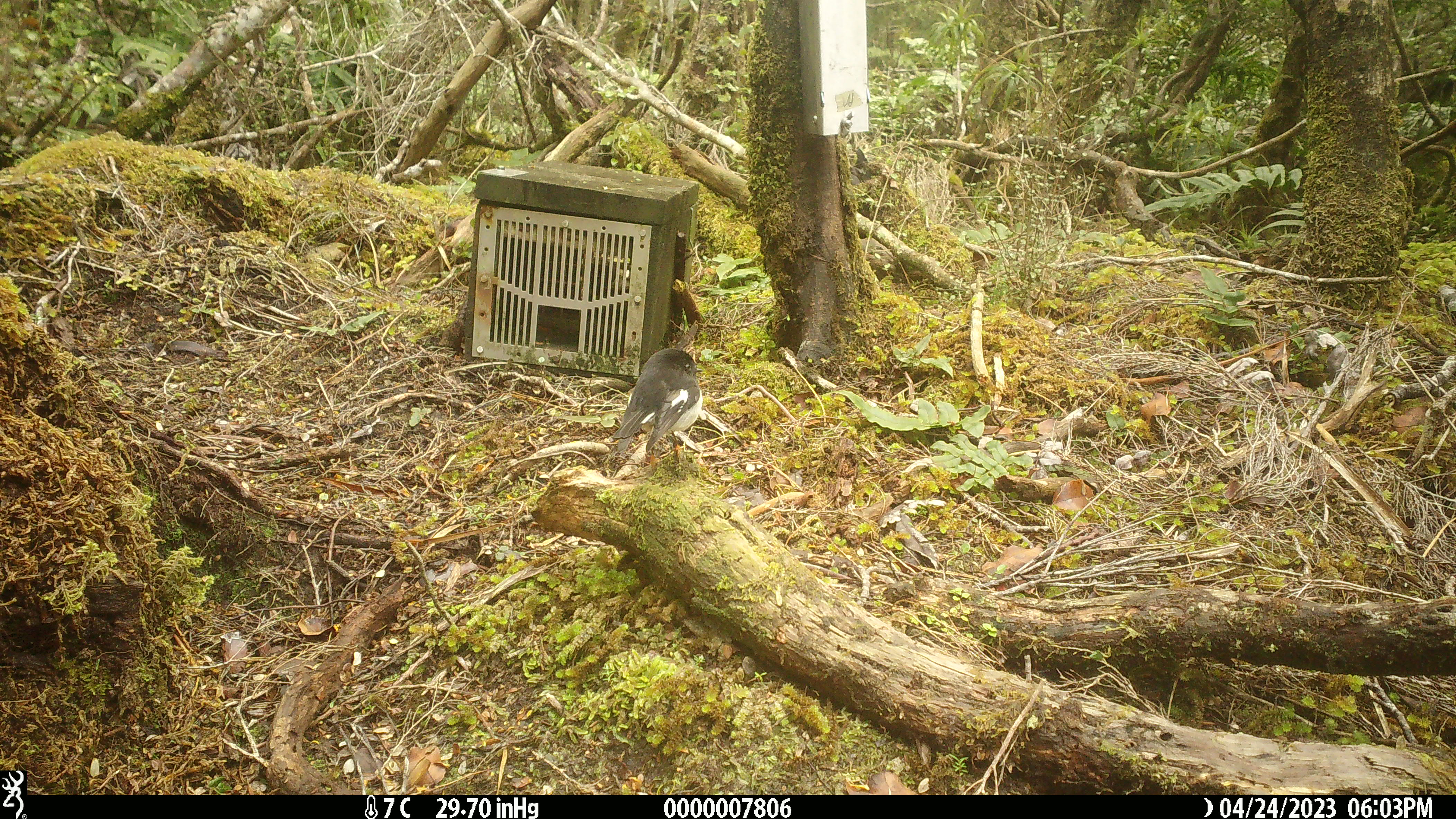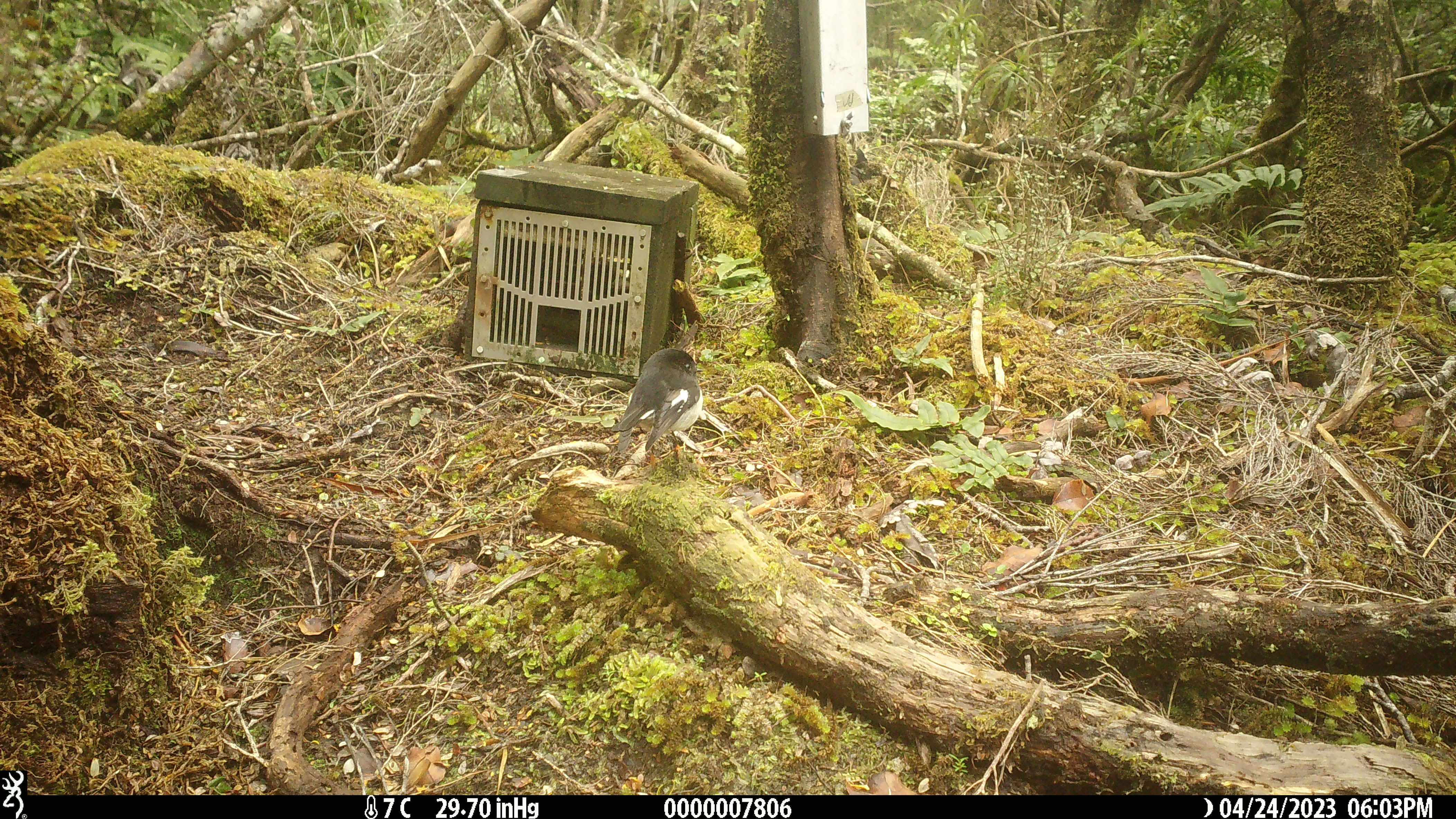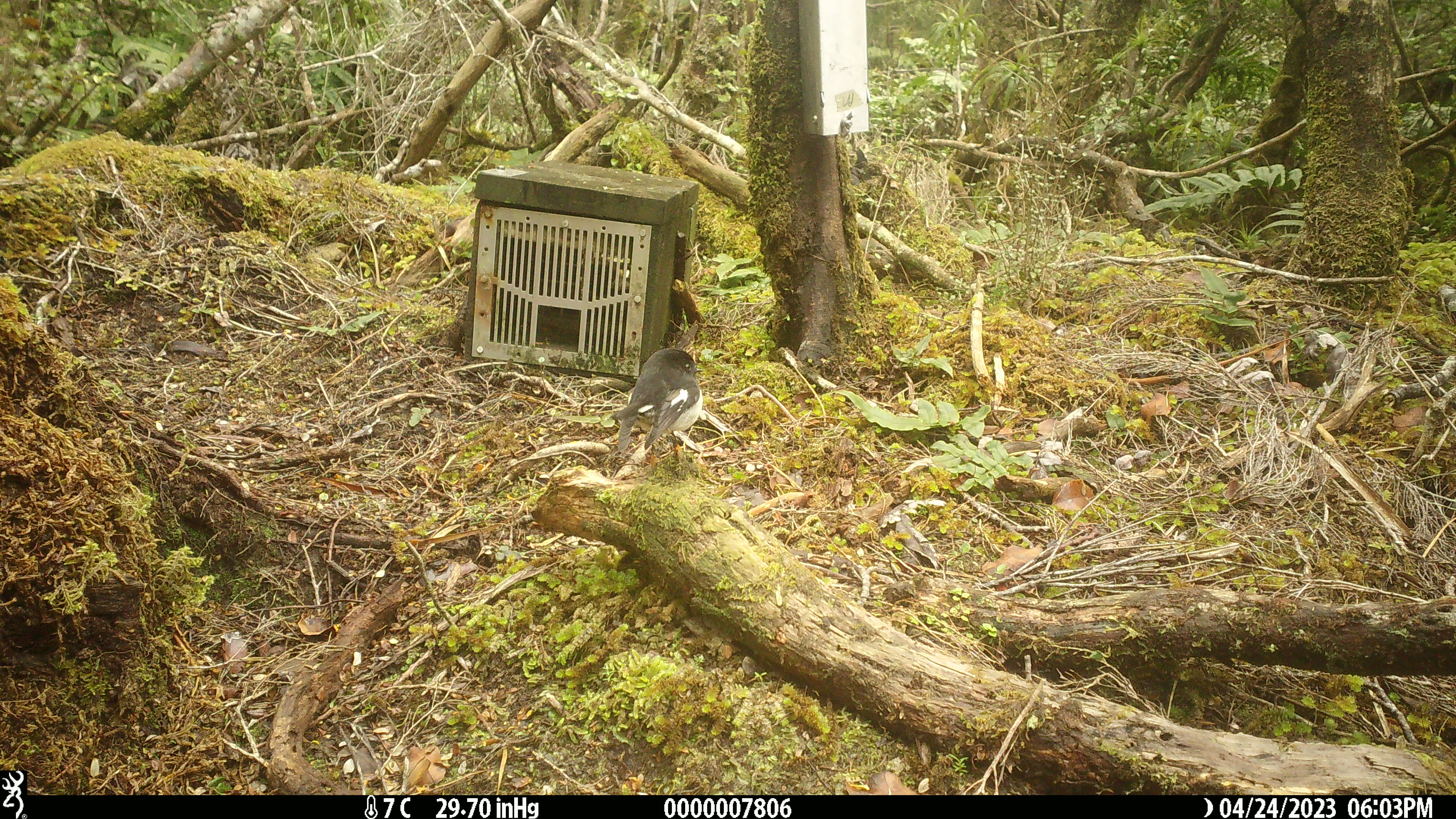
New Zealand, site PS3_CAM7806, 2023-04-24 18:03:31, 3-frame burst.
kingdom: Animalia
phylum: Chordata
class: Aves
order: Passeriformes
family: Petroicidae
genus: Petroica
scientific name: Petroica macrocephala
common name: tomtit